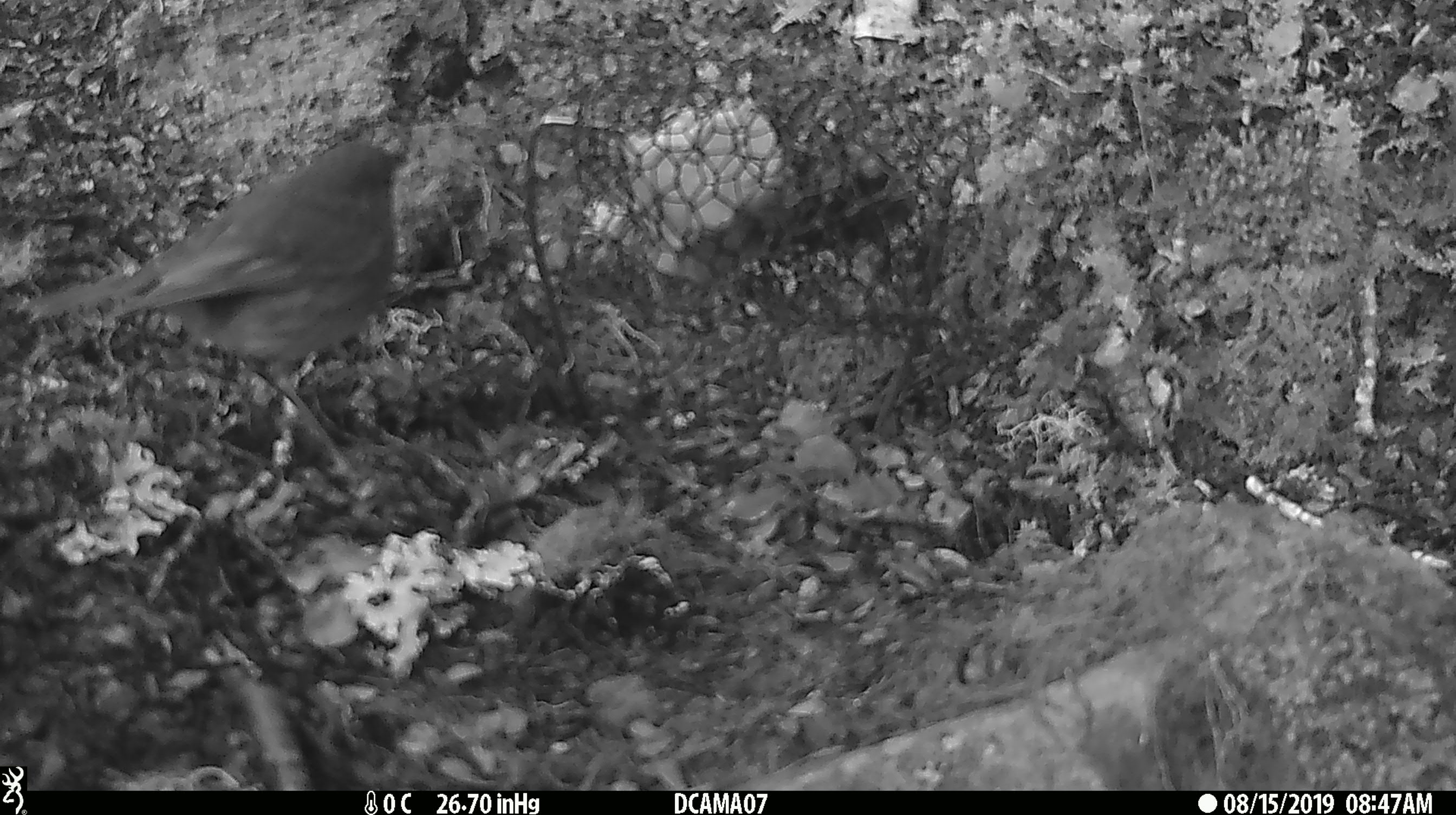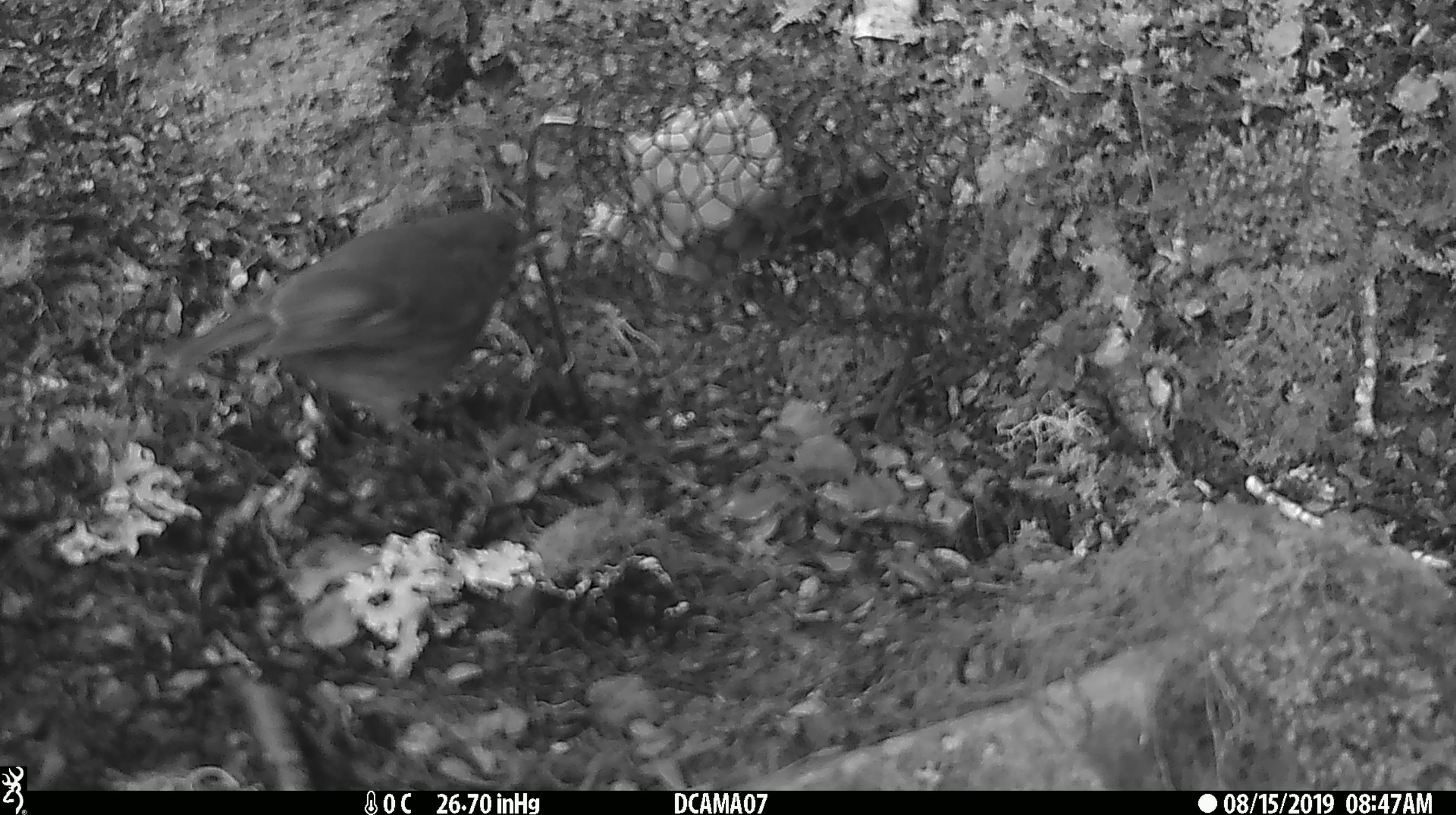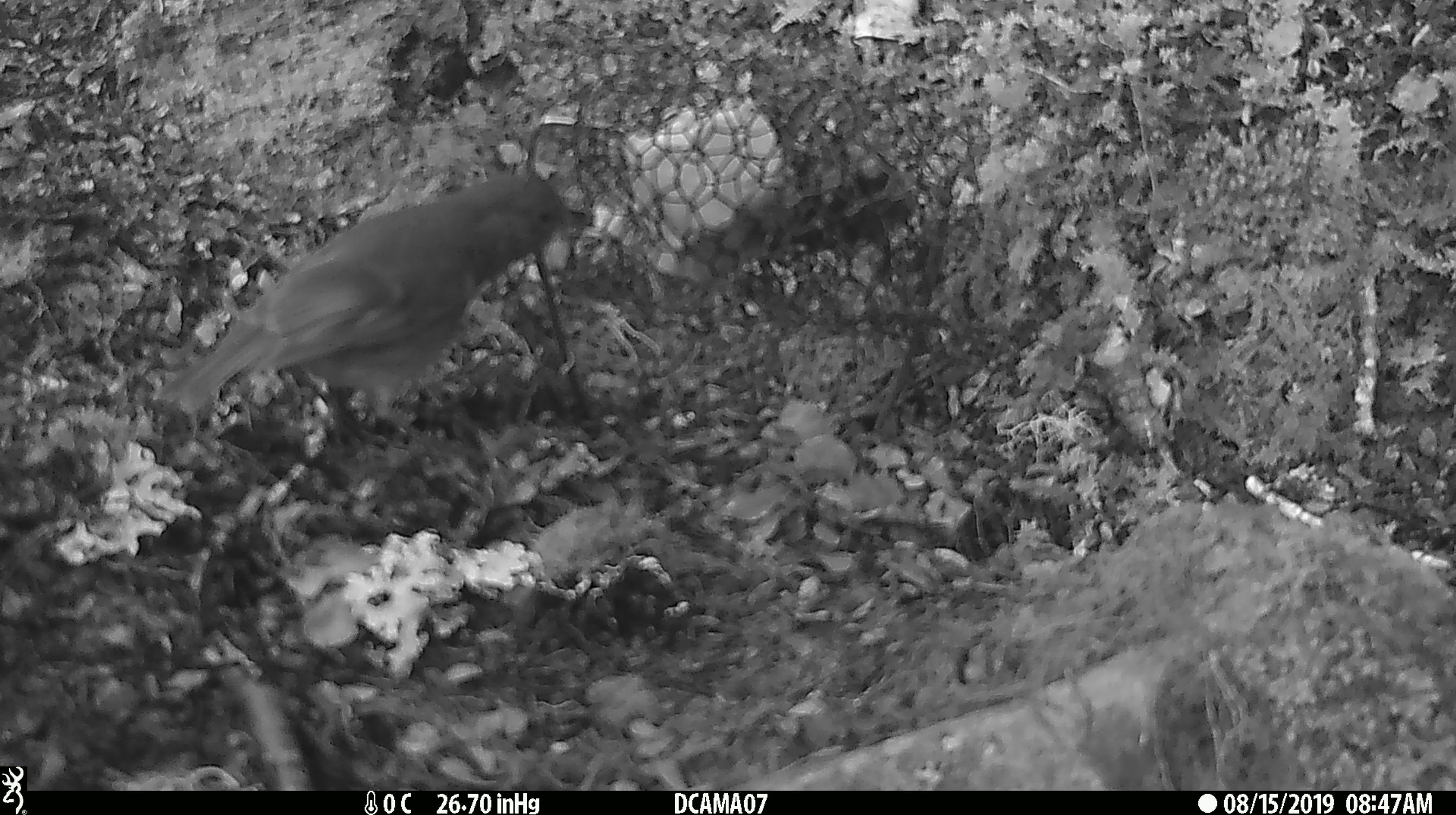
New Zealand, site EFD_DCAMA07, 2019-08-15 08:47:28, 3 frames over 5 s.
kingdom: Animalia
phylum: Chordata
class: Aves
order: Passeriformes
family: Petroicidae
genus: Petroica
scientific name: Petroica australis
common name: new zealand robin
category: robin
Robin (new zealand robin) (Petroica australis).